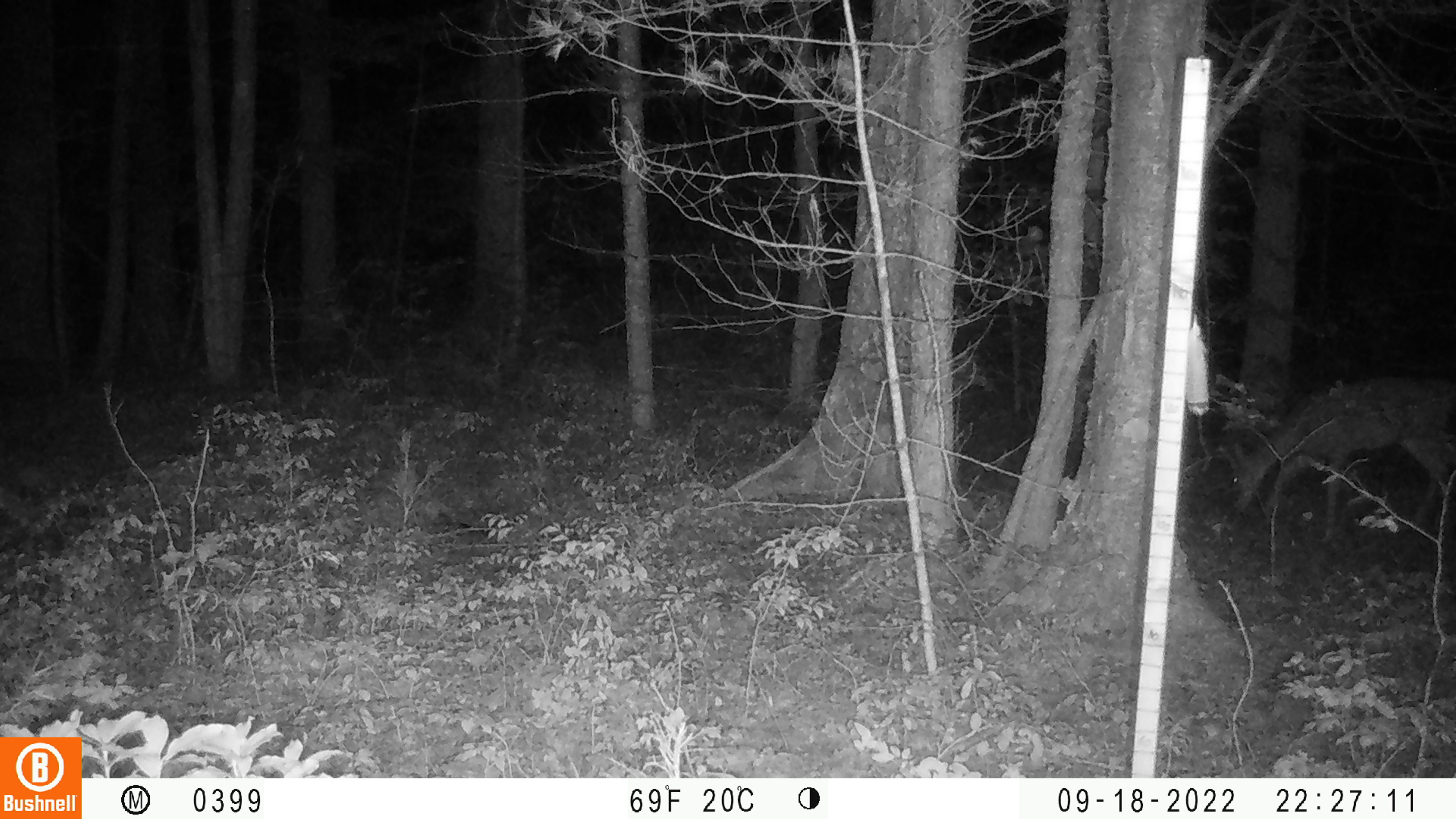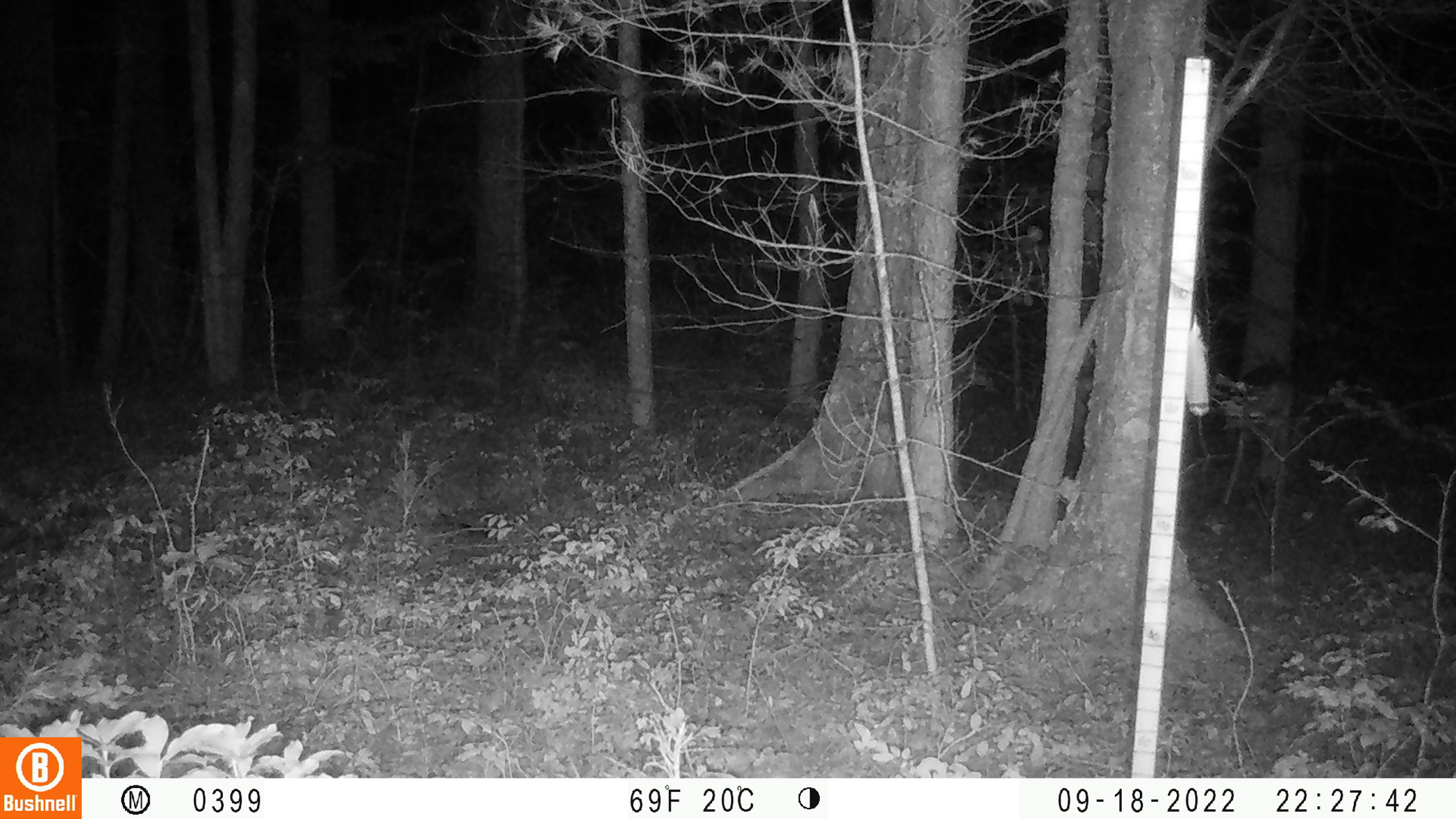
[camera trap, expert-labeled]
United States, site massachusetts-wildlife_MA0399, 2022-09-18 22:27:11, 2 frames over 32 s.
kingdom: Animalia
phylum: Chordata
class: Mammalia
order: Artiodactyla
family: Cervidae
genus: Odocoileus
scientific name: Odocoileus virginianus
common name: white-tailed deer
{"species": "white-tailed deer (Odocoileus virginianus)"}